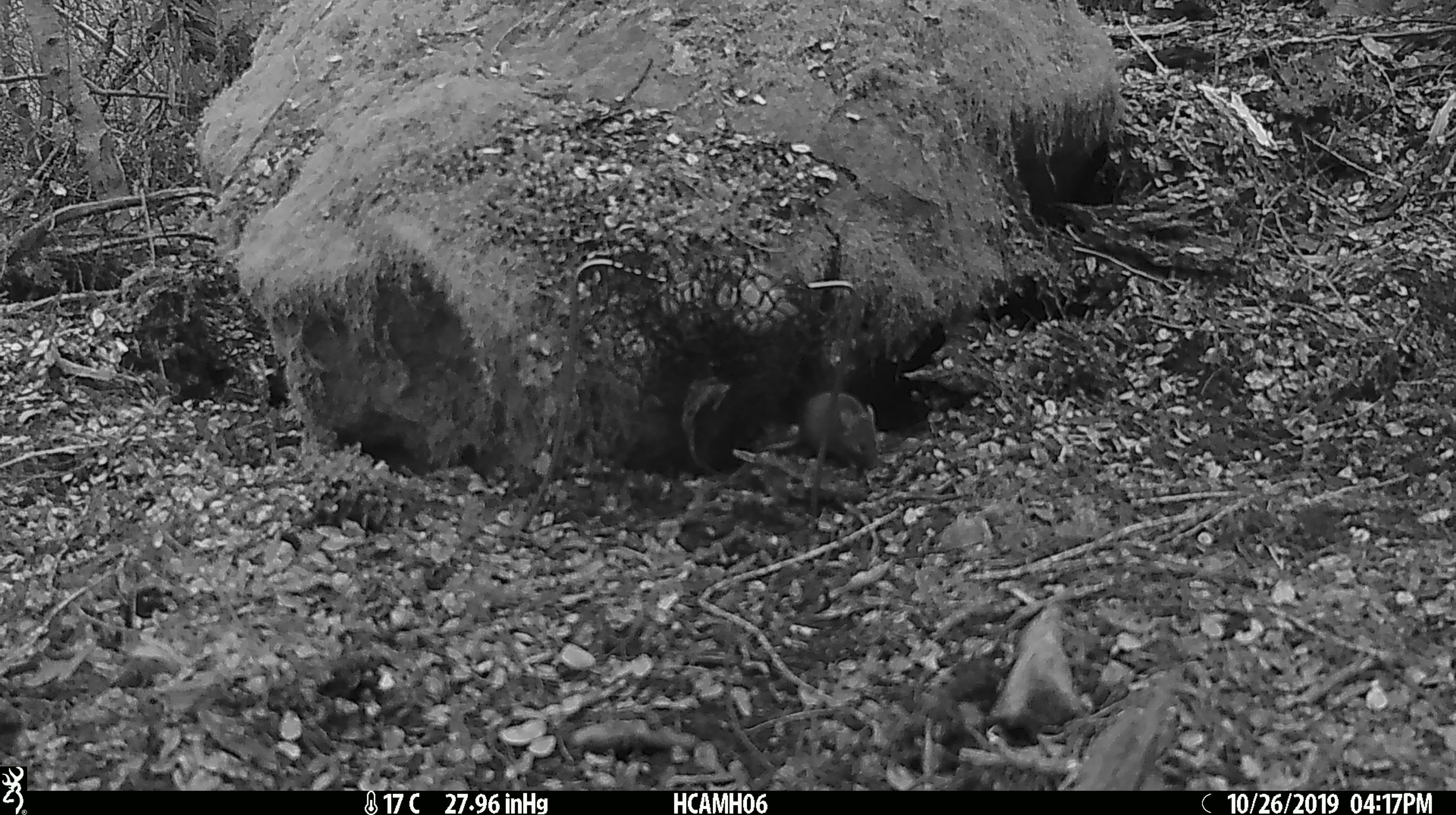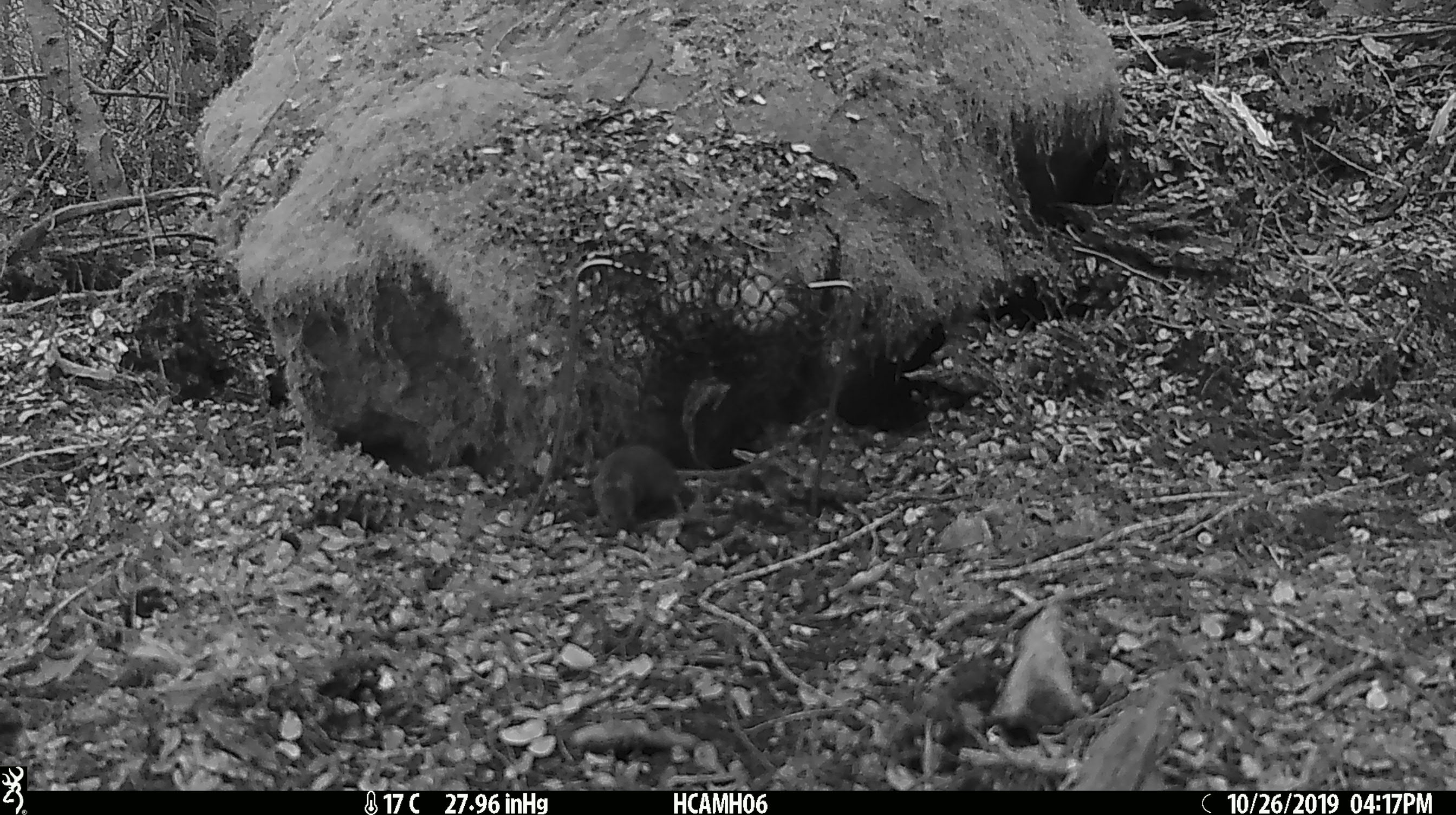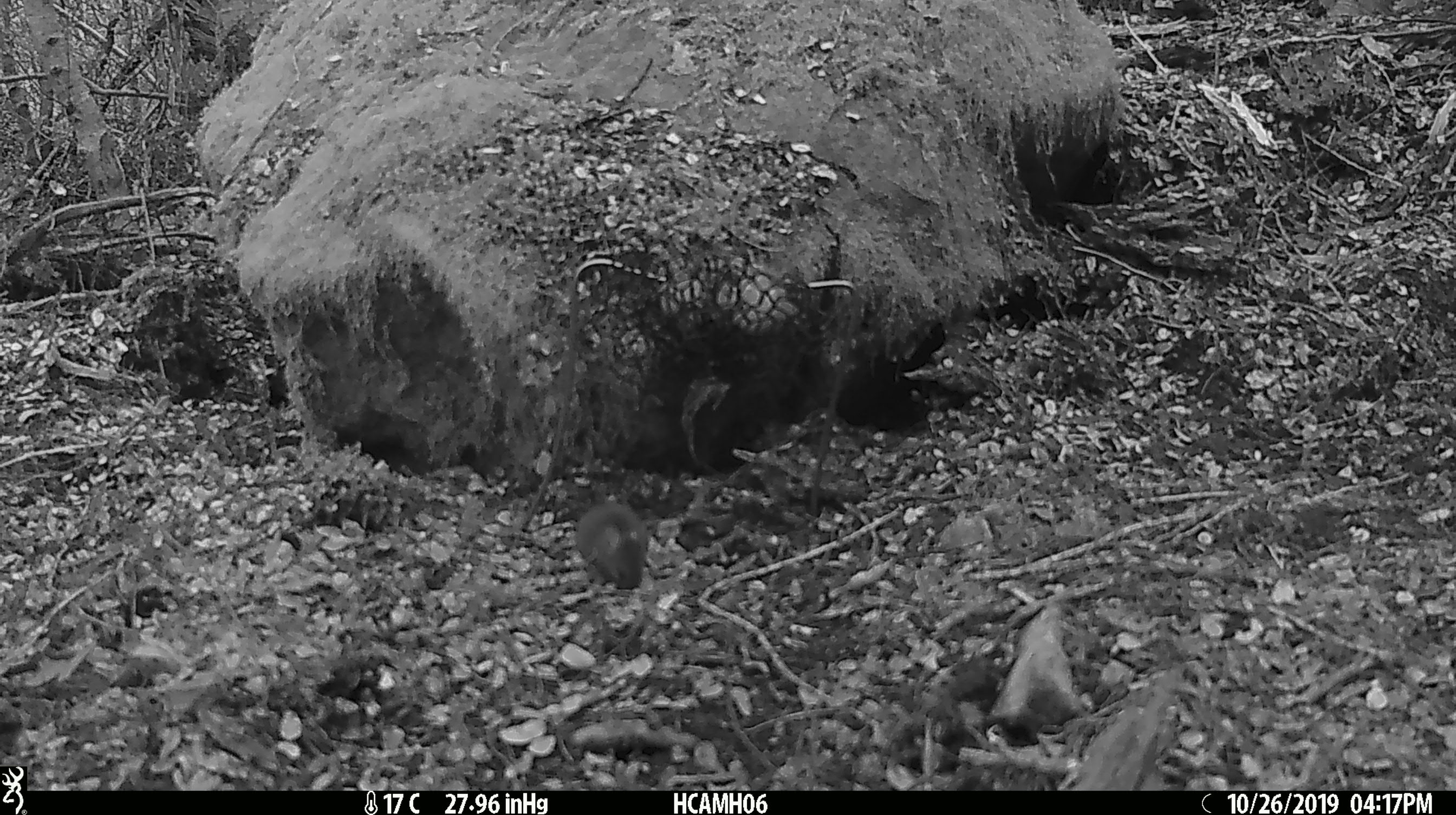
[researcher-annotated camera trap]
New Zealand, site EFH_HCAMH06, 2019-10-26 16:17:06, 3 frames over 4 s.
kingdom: Animalia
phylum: Chordata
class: Mammalia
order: Rodentia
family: Muridae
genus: Mus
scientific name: Mus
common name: mouse